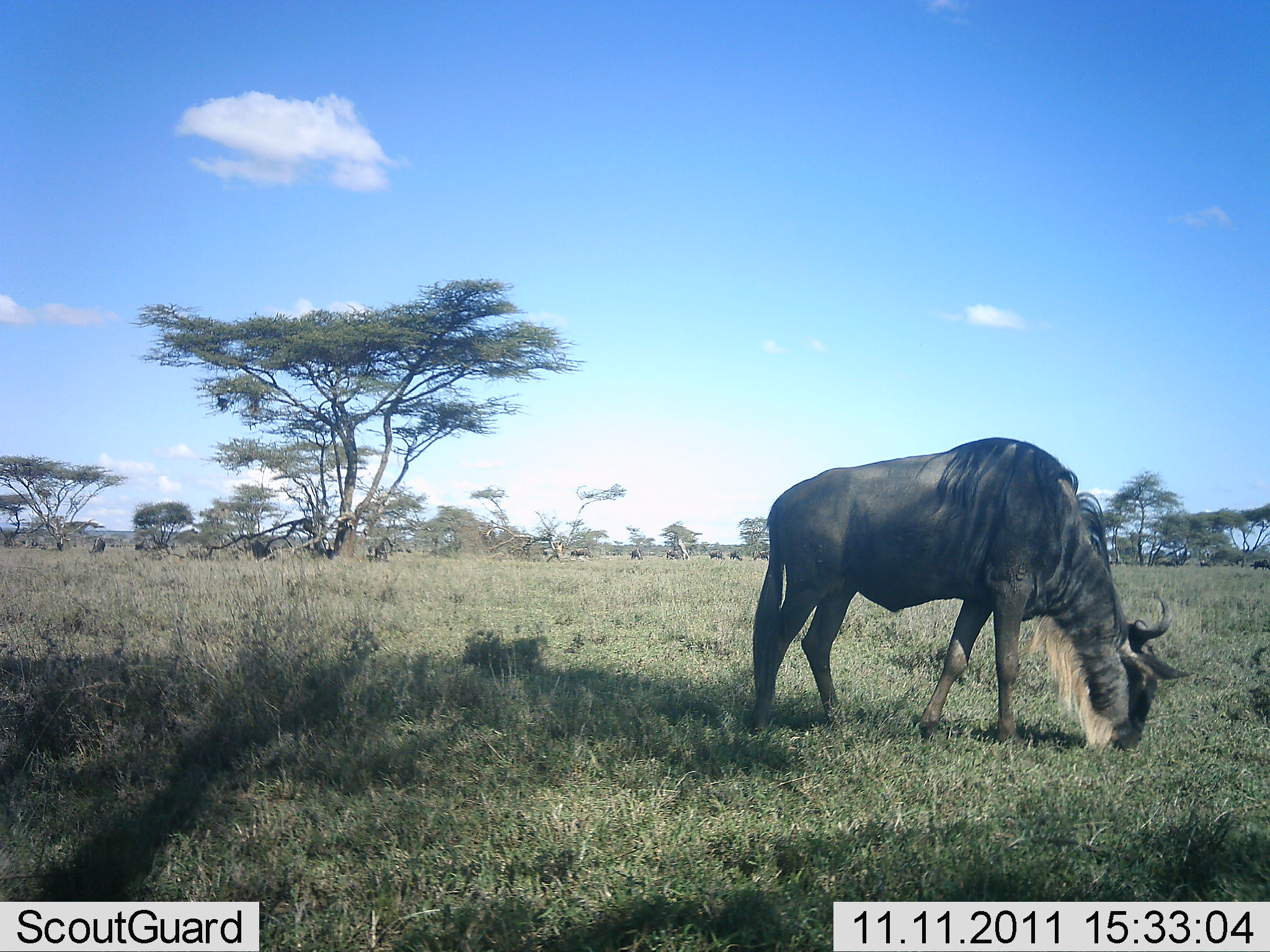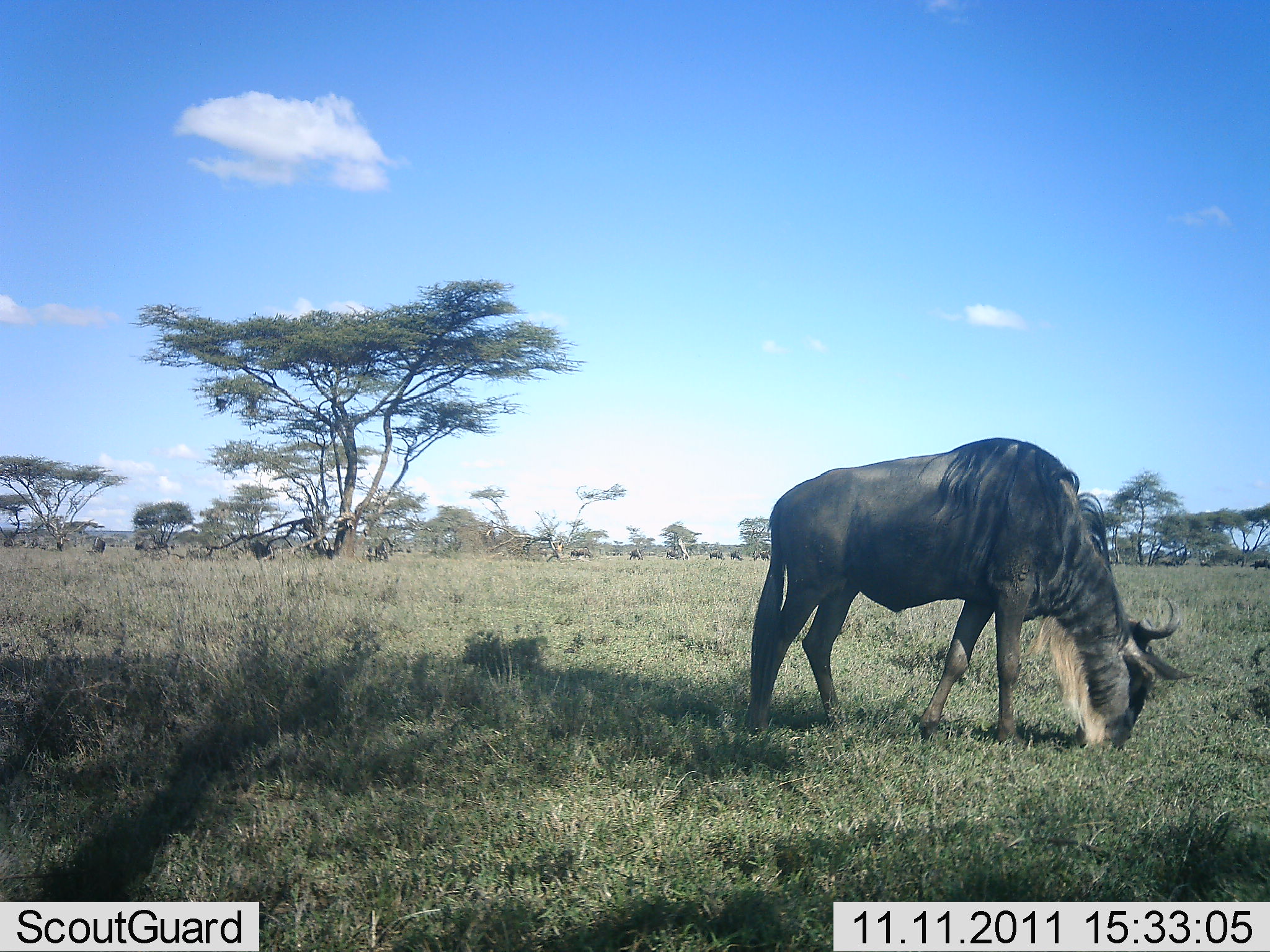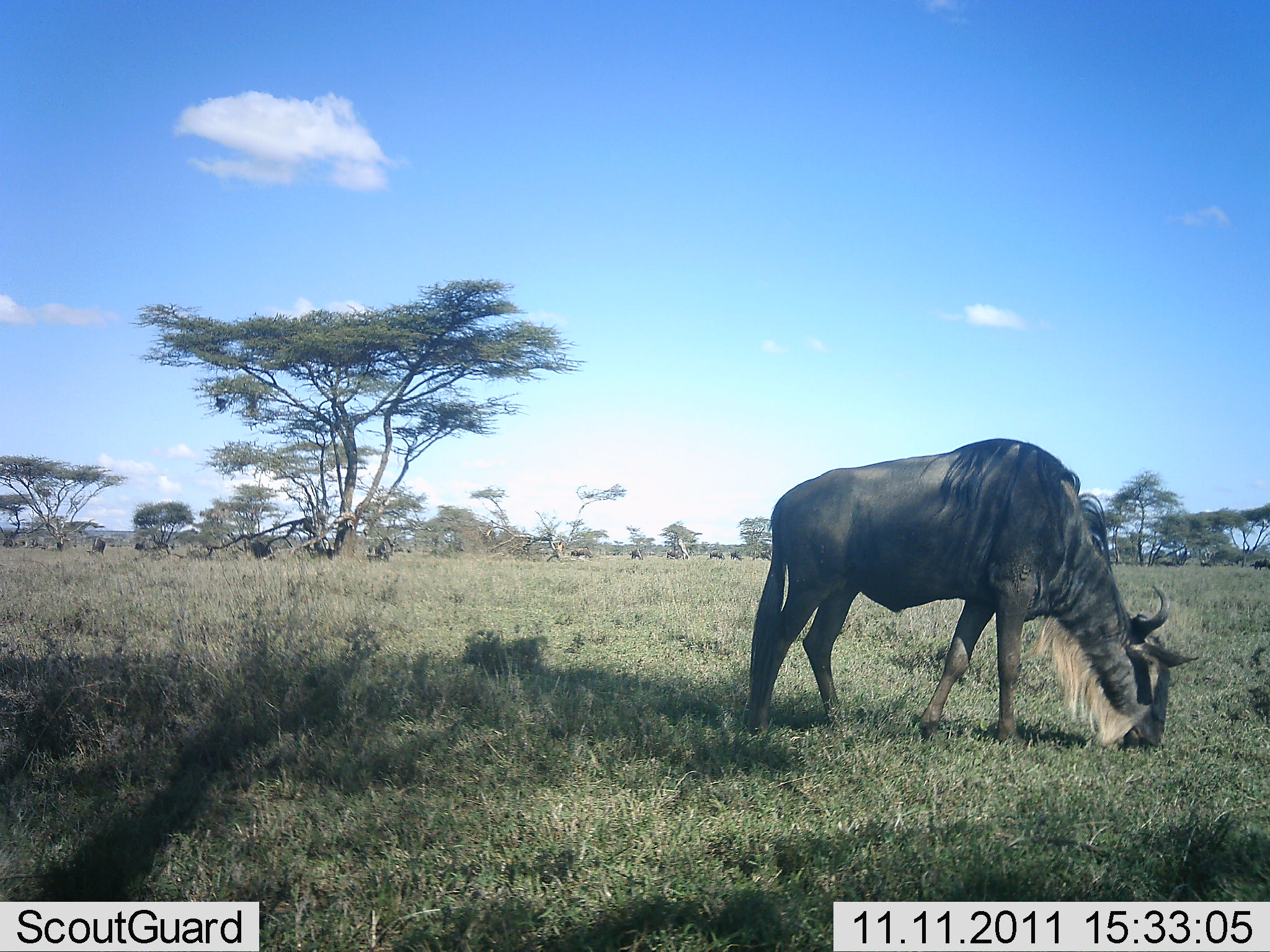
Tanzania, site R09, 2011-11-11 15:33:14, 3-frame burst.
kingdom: Animalia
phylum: Chordata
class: Mammalia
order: Artiodactyla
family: Bovidae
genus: Connochaetes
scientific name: Connochaetes taurinus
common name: blue wildebeest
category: wildebeest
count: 1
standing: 33%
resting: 0%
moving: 0%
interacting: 0%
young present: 0%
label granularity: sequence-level